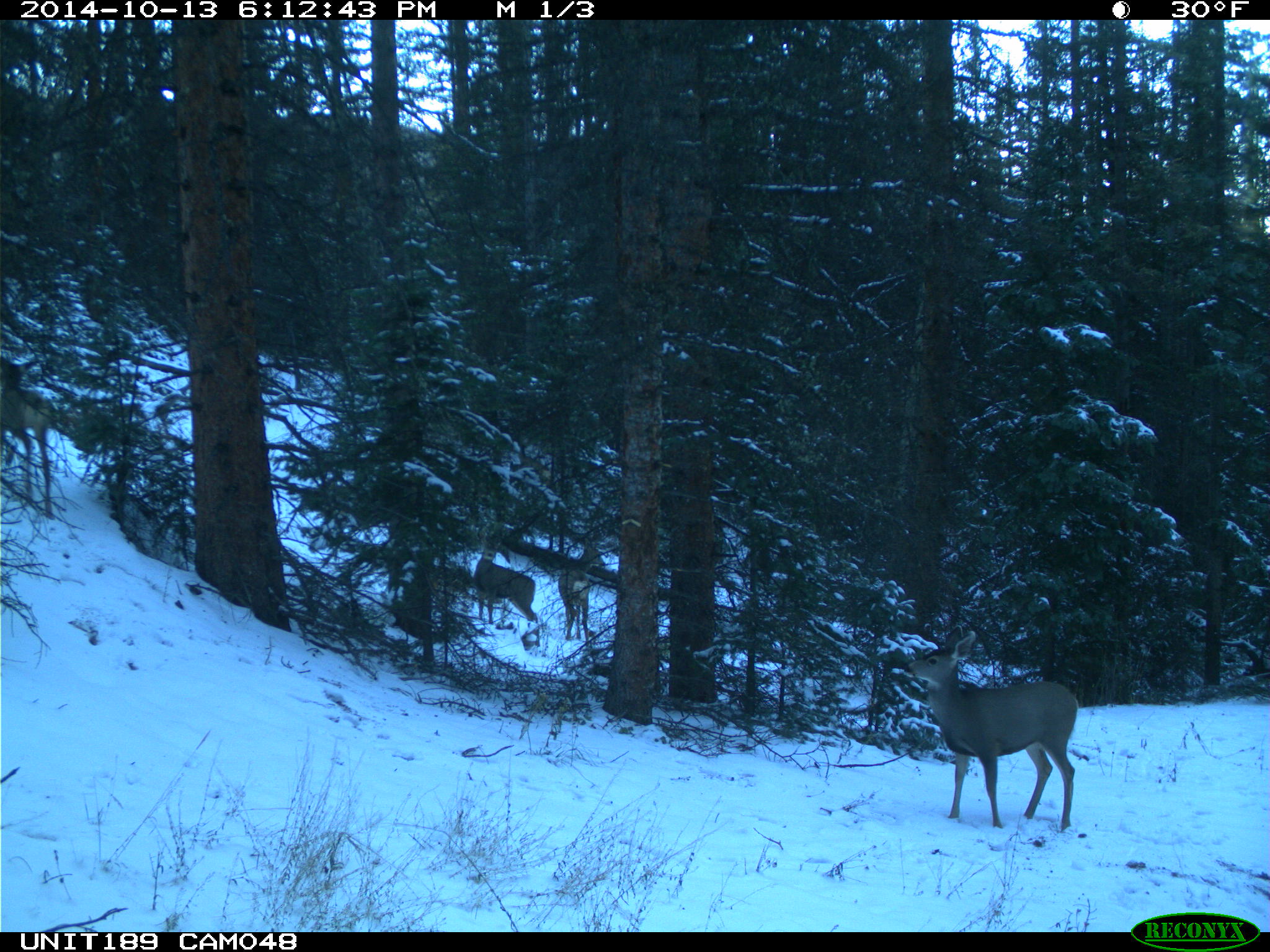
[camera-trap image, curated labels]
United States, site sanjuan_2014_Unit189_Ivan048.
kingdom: Animalia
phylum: Chordata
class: Mammalia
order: Artiodactyla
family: Cervidae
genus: Odocoileus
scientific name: Odocoileus hemionus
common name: mule deer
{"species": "Odocoileus hemionus (mule deer)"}